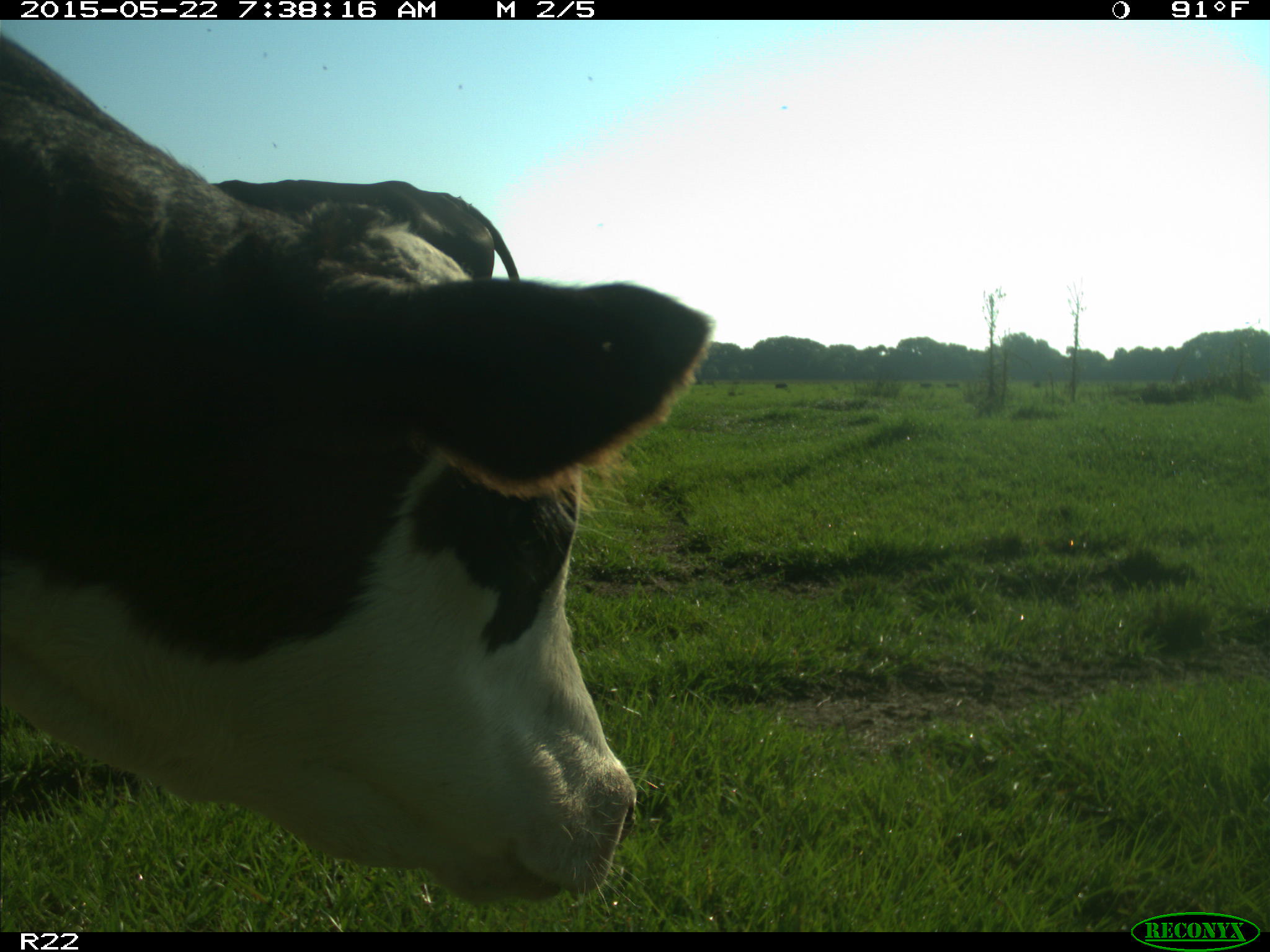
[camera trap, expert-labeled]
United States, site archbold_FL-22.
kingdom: Animalia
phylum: Chordata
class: Mammalia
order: Artiodactyla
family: Bovidae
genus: Bos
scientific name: Bos taurus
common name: domestic cow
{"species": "Bos taurus (domestic cow)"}